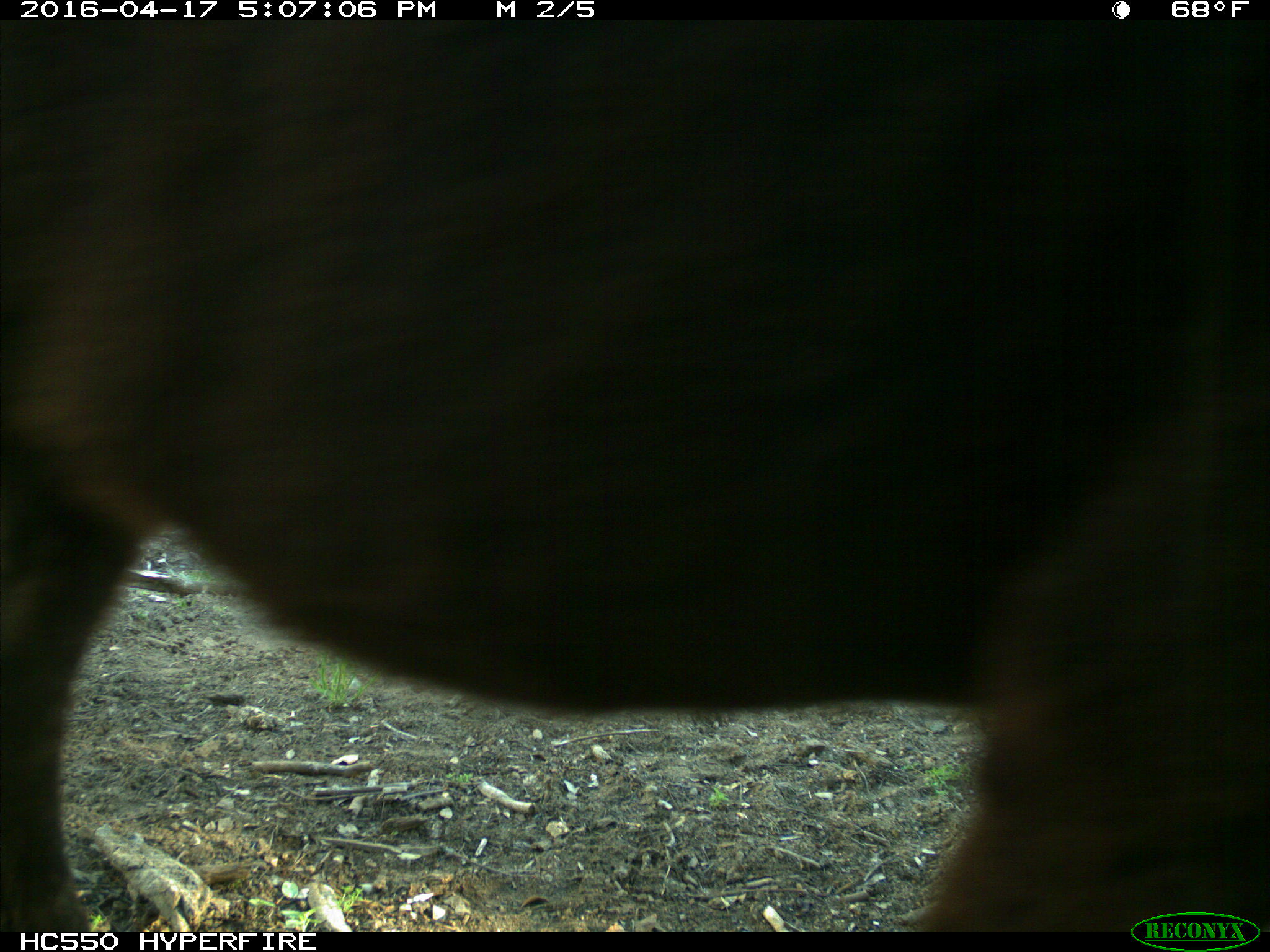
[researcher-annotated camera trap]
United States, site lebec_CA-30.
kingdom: Animalia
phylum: Chordata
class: Mammalia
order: Artiodactyla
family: Bovidae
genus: Bos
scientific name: Bos taurus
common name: domestic cow